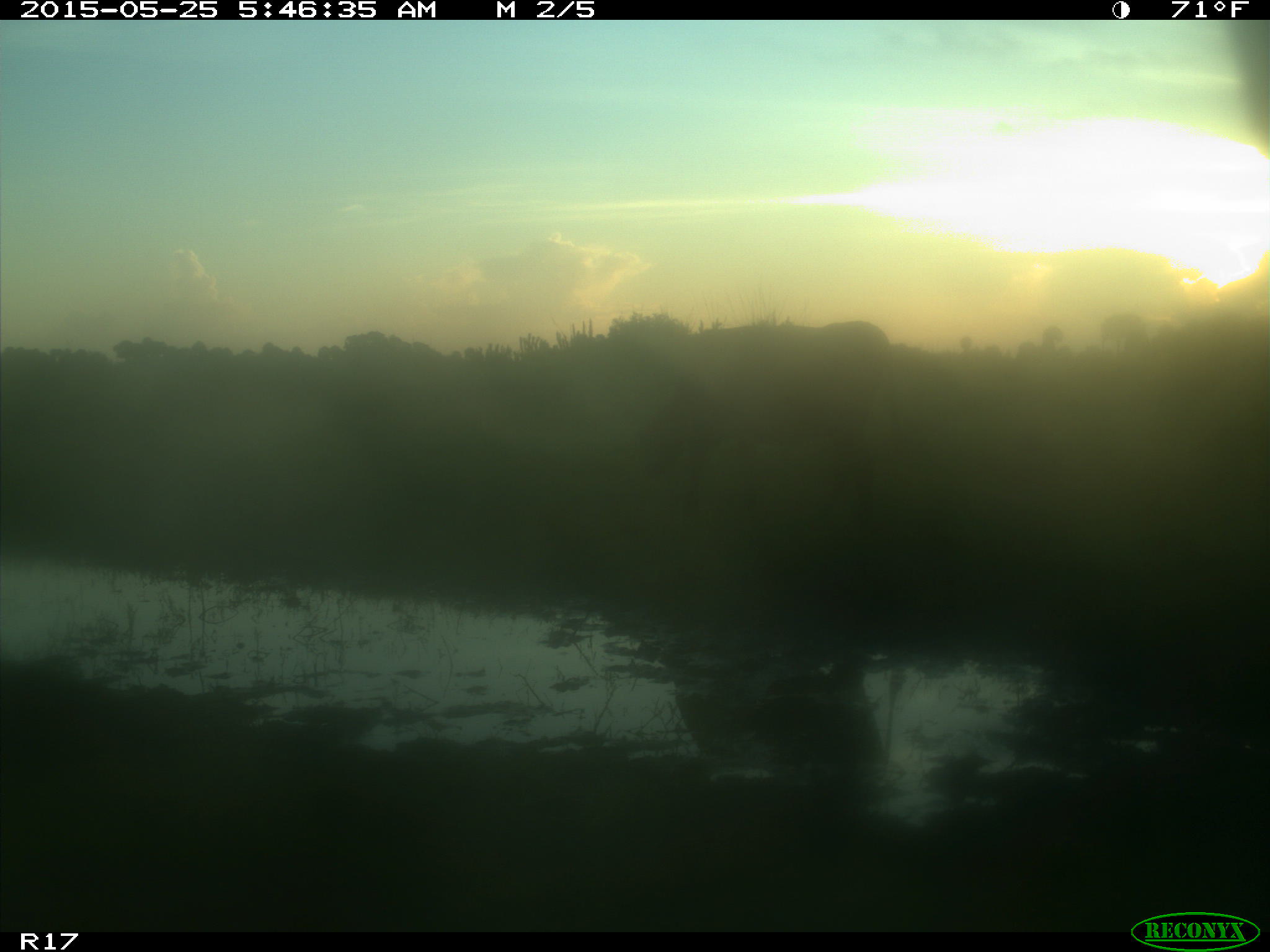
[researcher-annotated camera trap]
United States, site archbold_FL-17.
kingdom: Animalia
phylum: Chordata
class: Mammalia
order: Artiodactyla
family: Bovidae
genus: Bos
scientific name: Bos taurus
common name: domestic cow